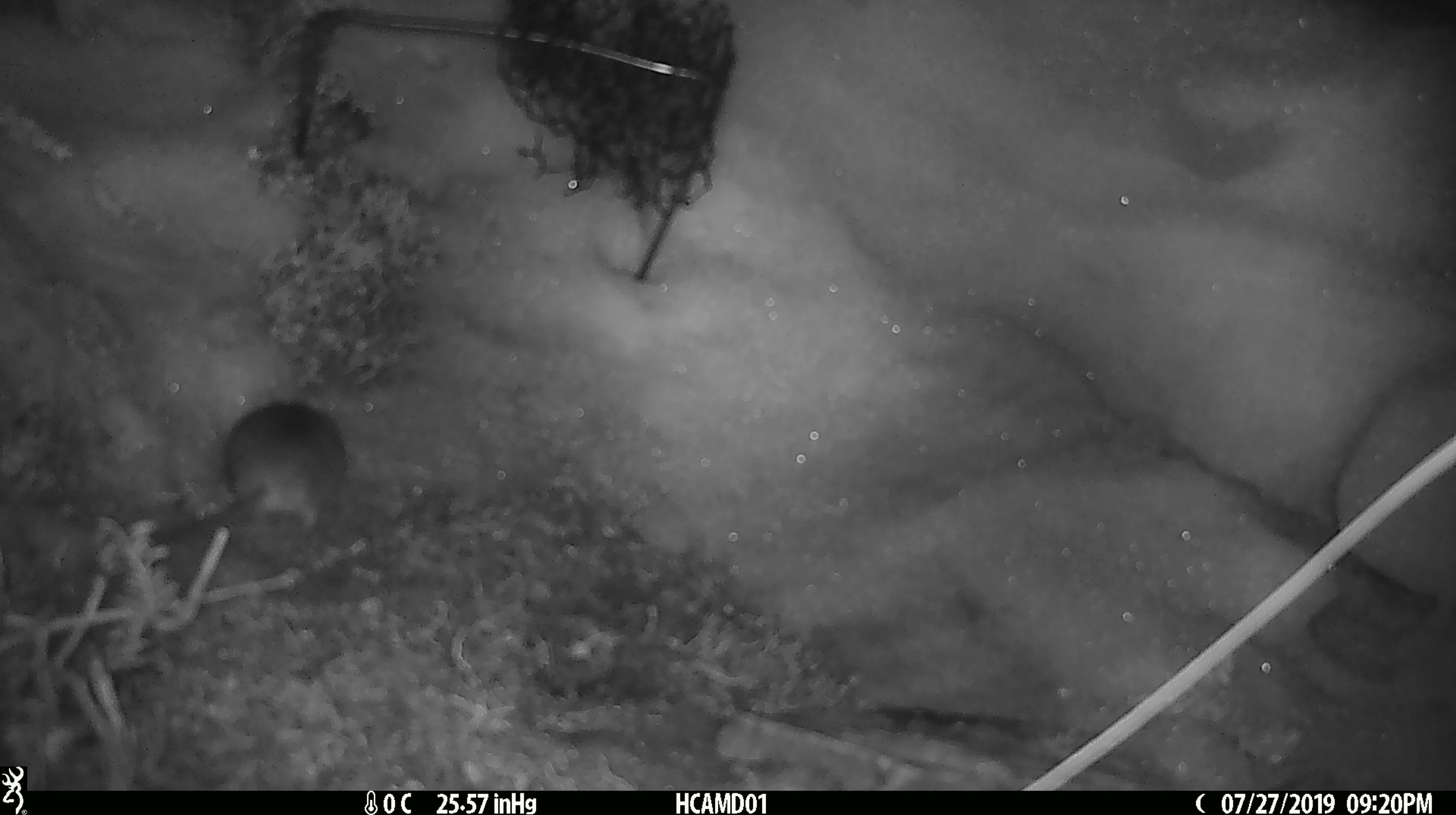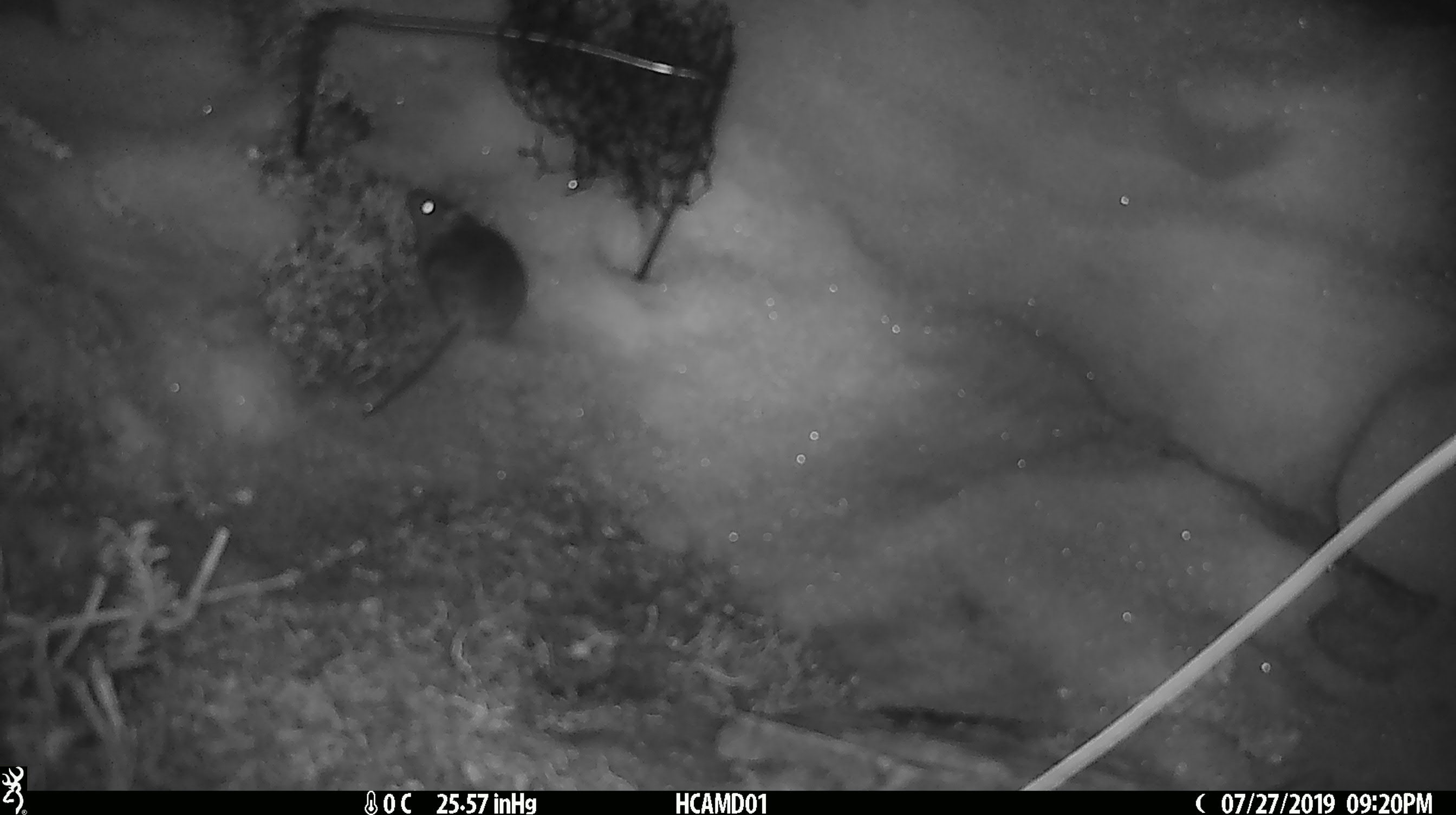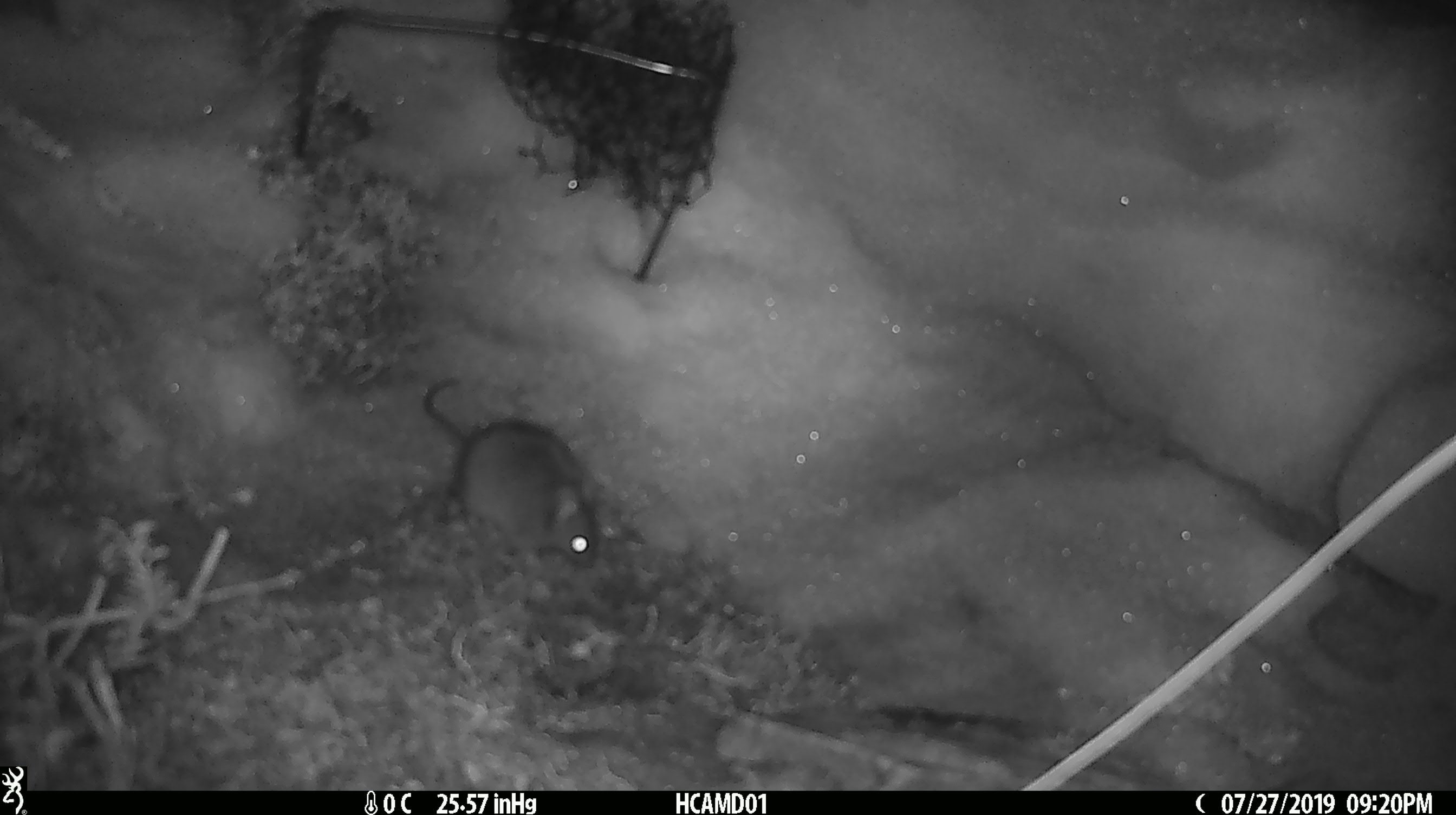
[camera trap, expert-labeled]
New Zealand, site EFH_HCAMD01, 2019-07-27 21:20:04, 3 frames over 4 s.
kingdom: Animalia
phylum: Chordata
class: Mammalia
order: Rodentia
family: Muridae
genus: Mus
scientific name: Mus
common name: mouse